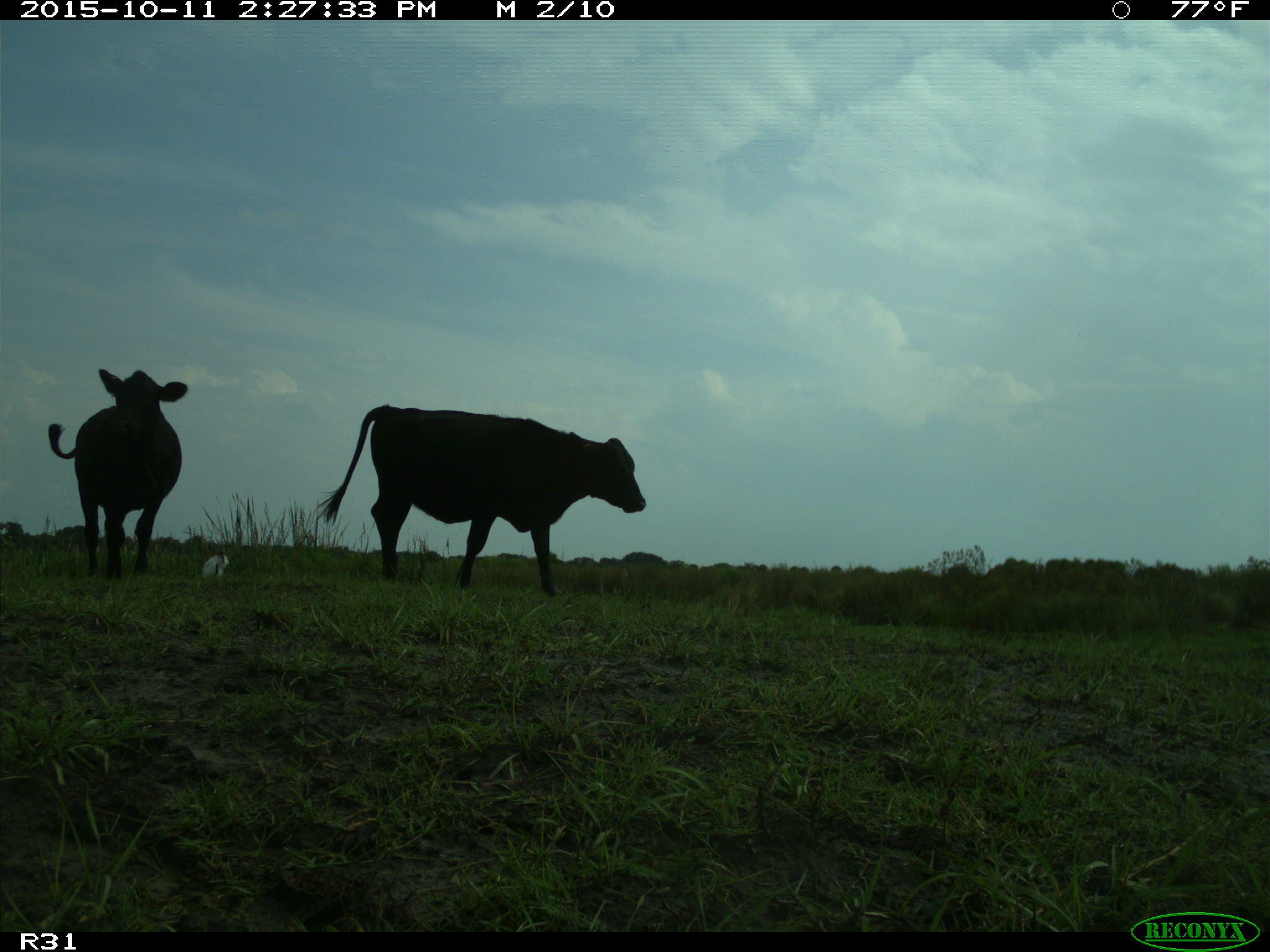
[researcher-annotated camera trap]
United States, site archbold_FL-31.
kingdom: Animalia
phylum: Chordata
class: Mammalia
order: Artiodactyla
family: Bovidae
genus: Bos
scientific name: Bos taurus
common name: domestic cow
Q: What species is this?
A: Bos taurus (domestic cow).